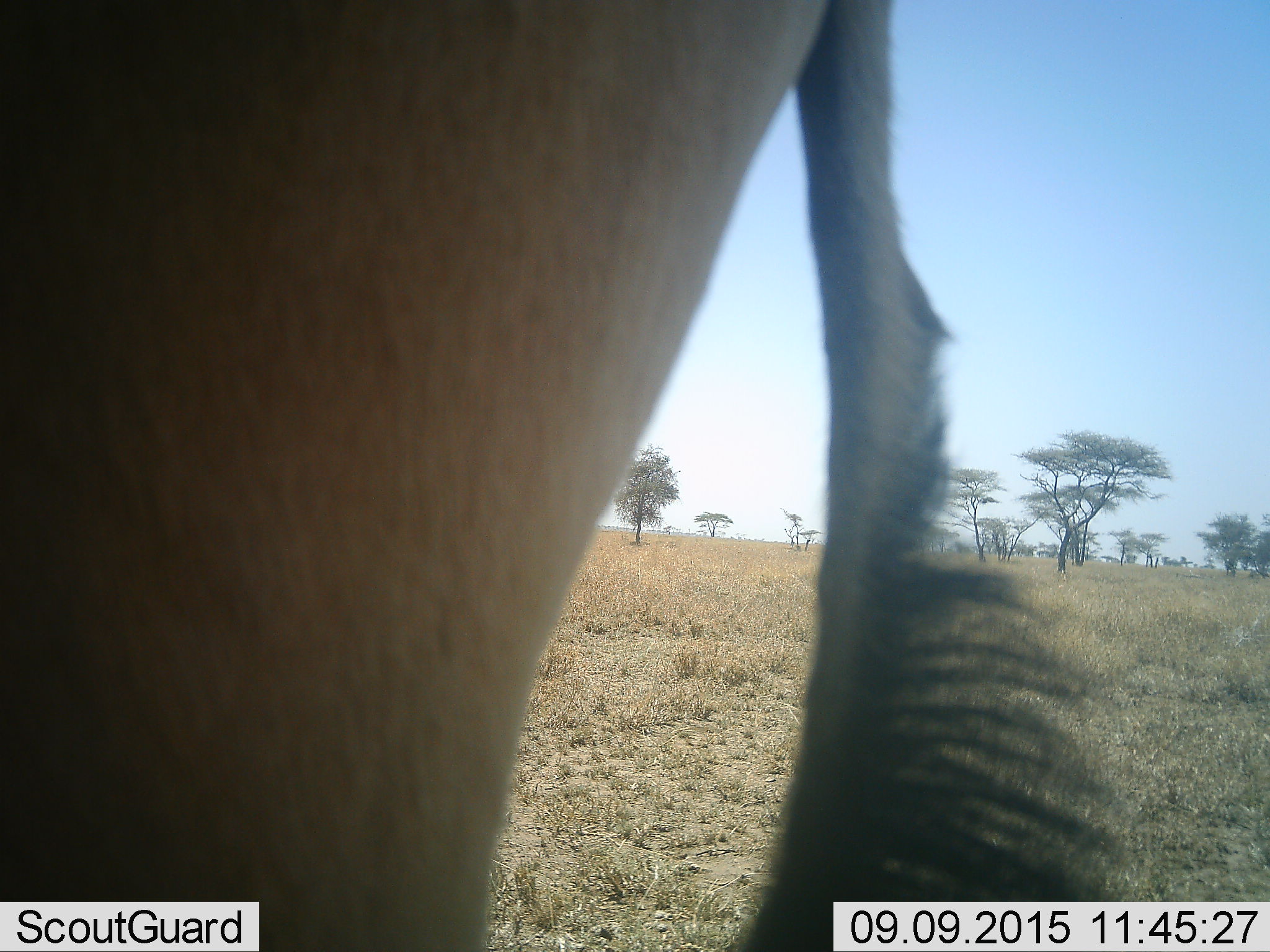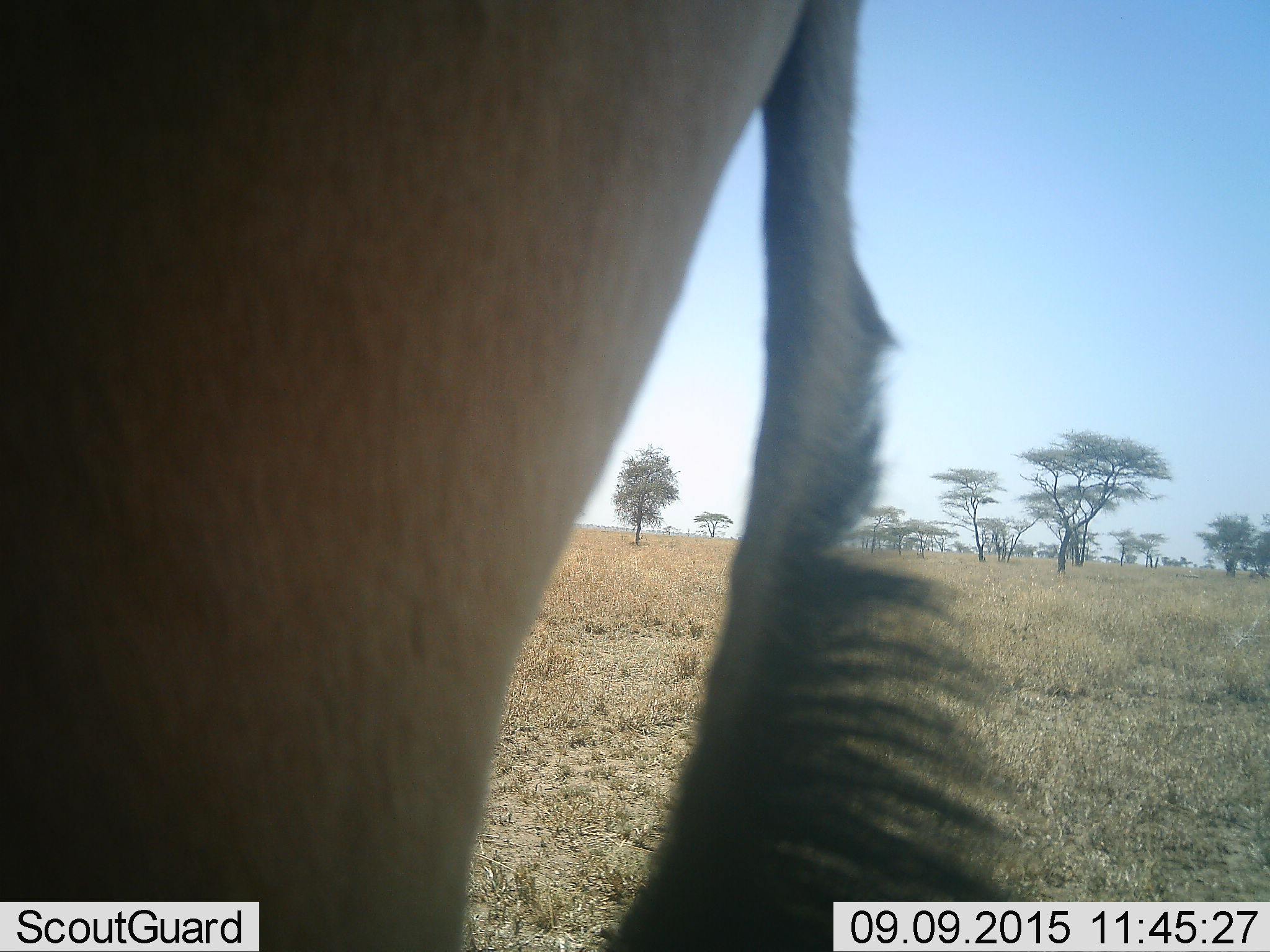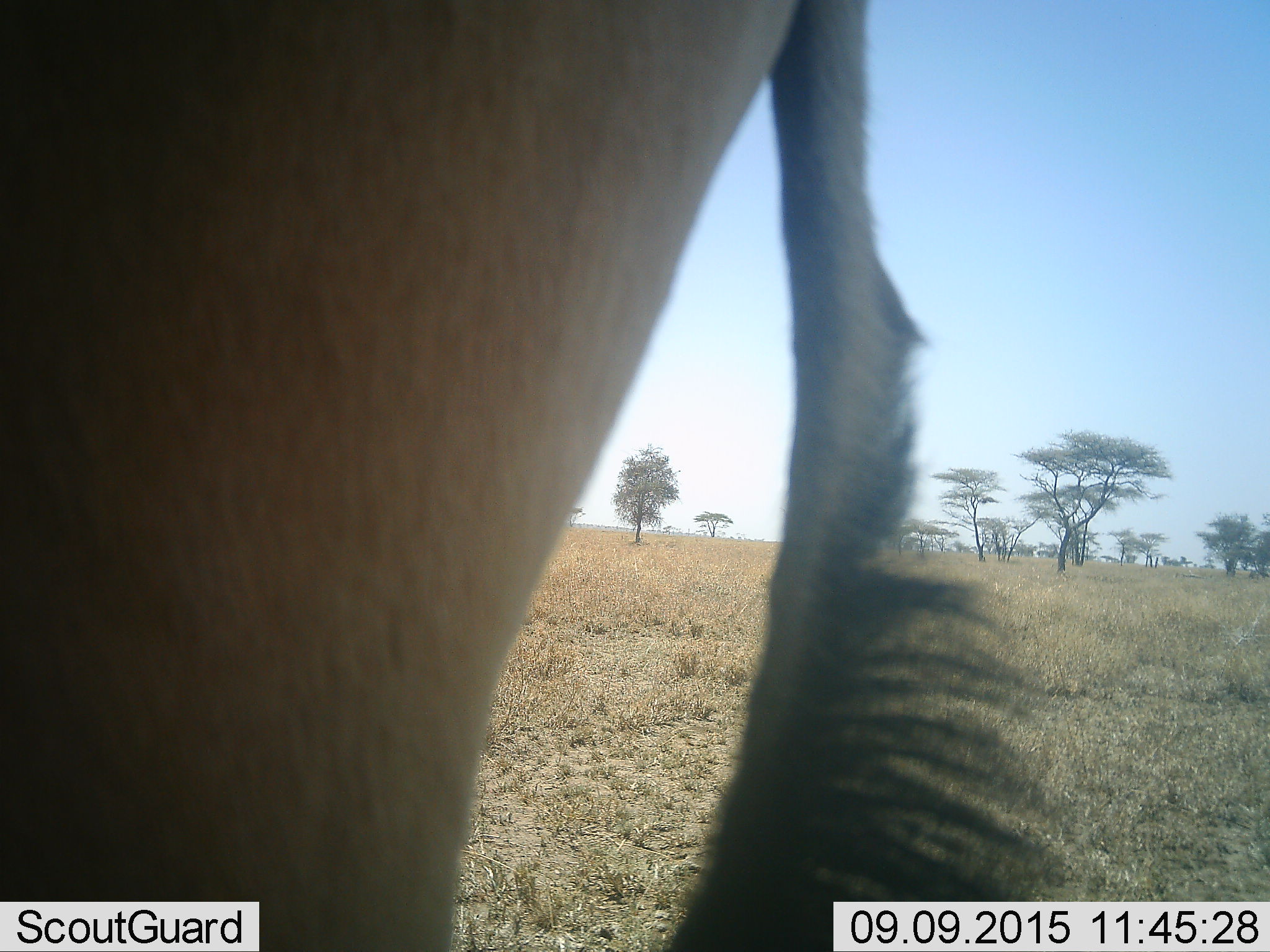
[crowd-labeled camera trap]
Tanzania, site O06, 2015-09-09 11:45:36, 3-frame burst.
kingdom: Animalia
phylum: Chordata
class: Mammalia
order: Artiodactyla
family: Bovidae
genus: Connochaetes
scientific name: Connochaetes taurinus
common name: blue wildebeest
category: wildebeest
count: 1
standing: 100%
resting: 0%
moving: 0%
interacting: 0%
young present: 0%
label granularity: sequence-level